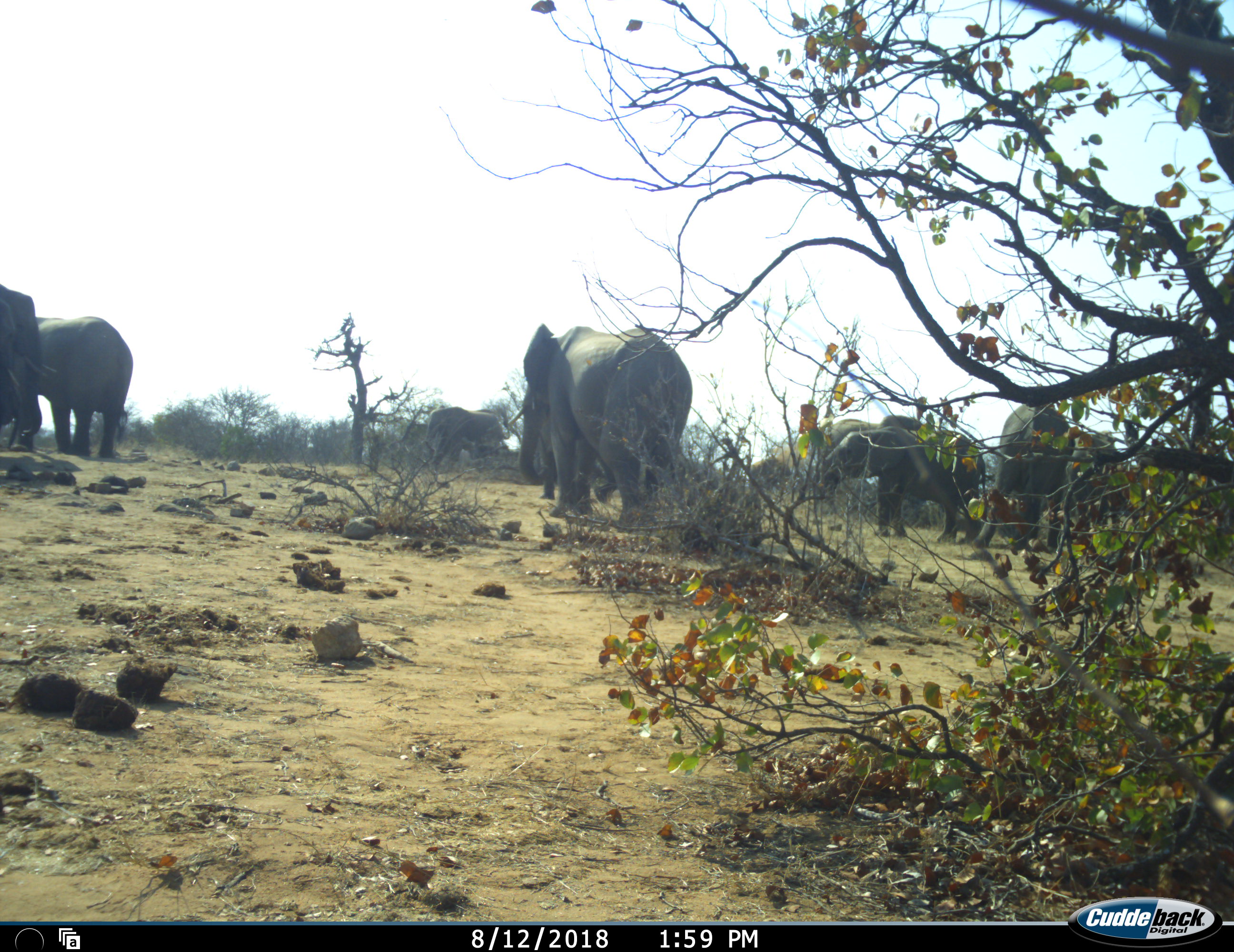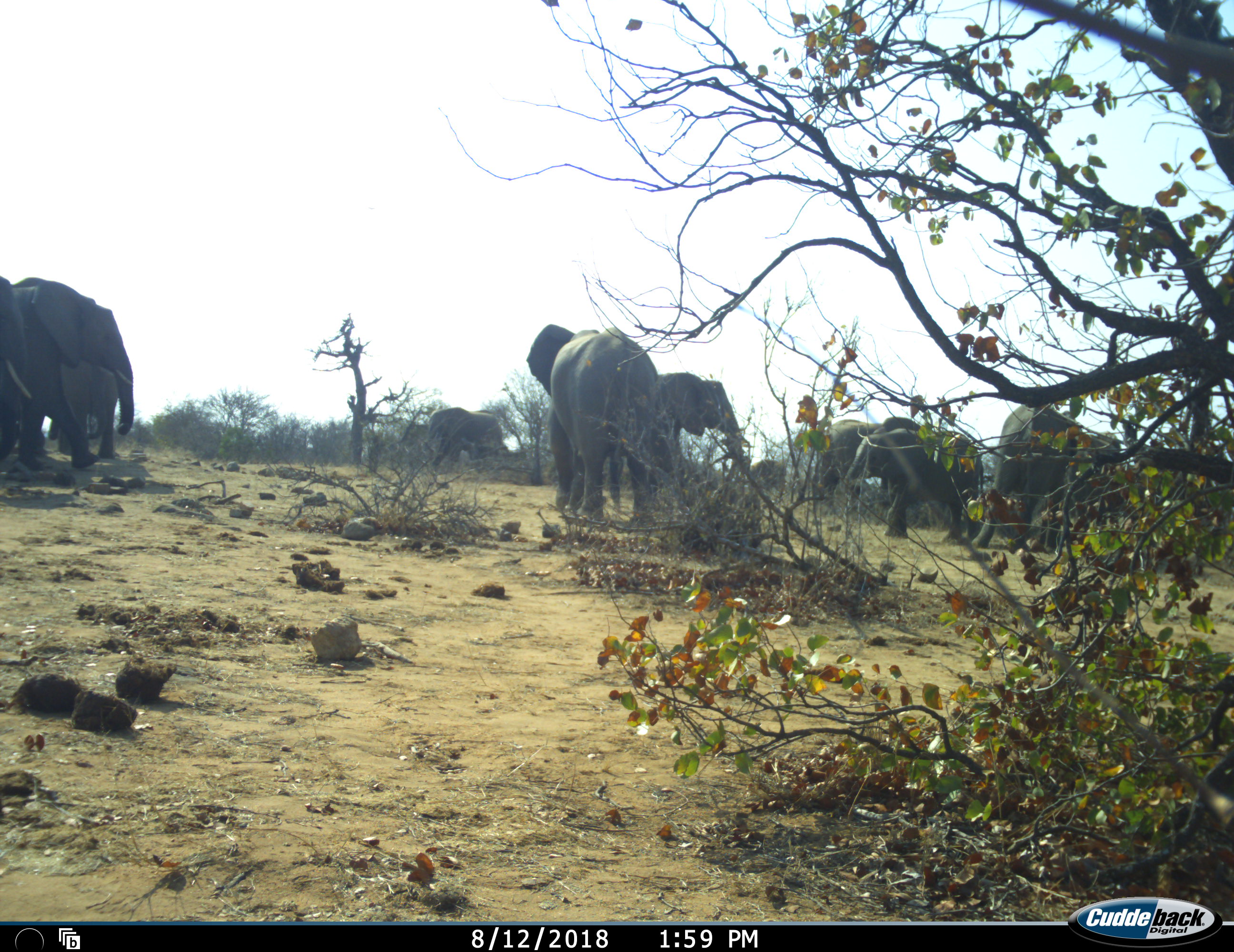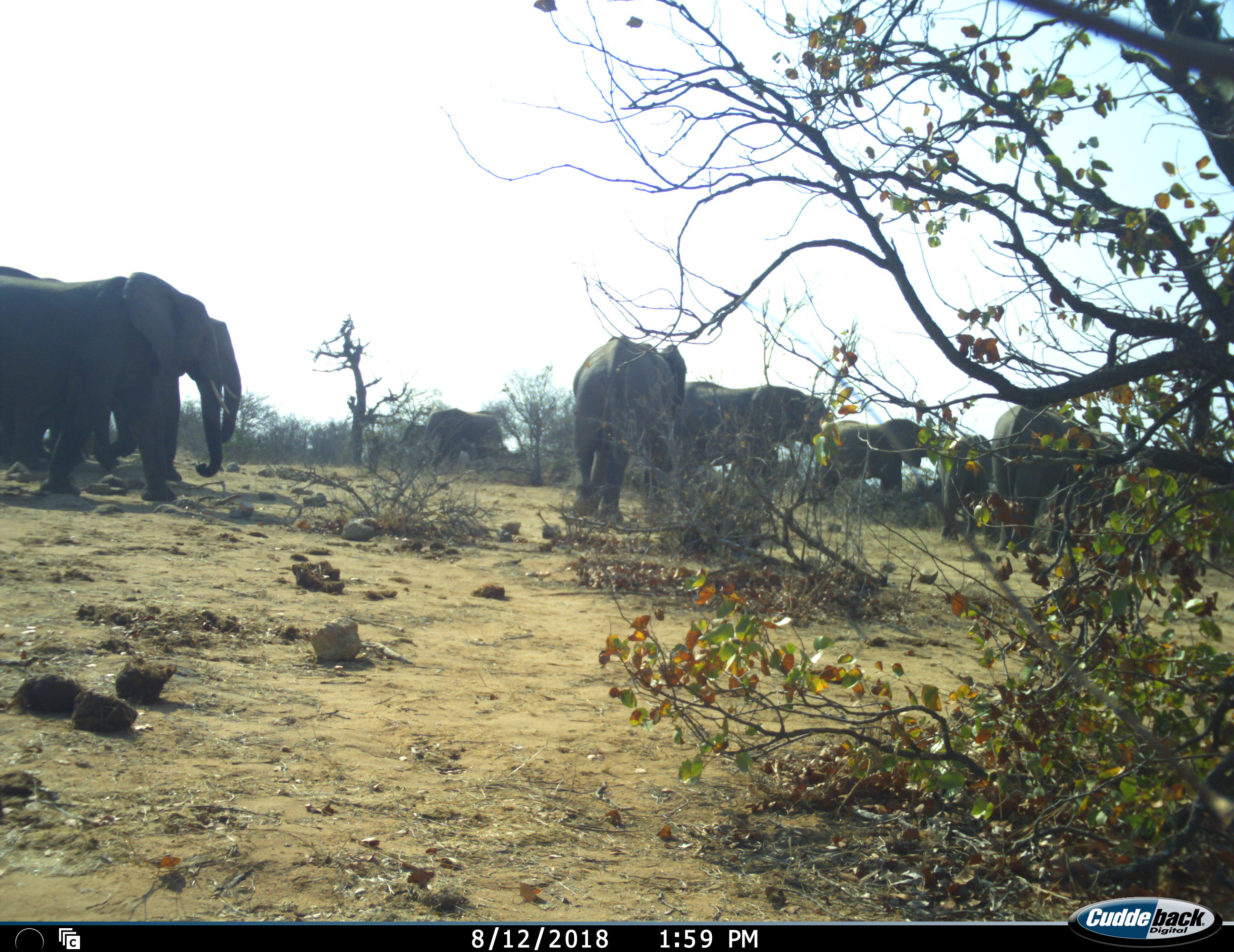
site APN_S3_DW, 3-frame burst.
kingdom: Animalia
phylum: Chordata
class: Mammalia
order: Proboscidea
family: Elephantidae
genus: Loxodonta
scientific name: Loxodonta africana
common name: african bush elephant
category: elephant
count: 10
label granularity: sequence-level